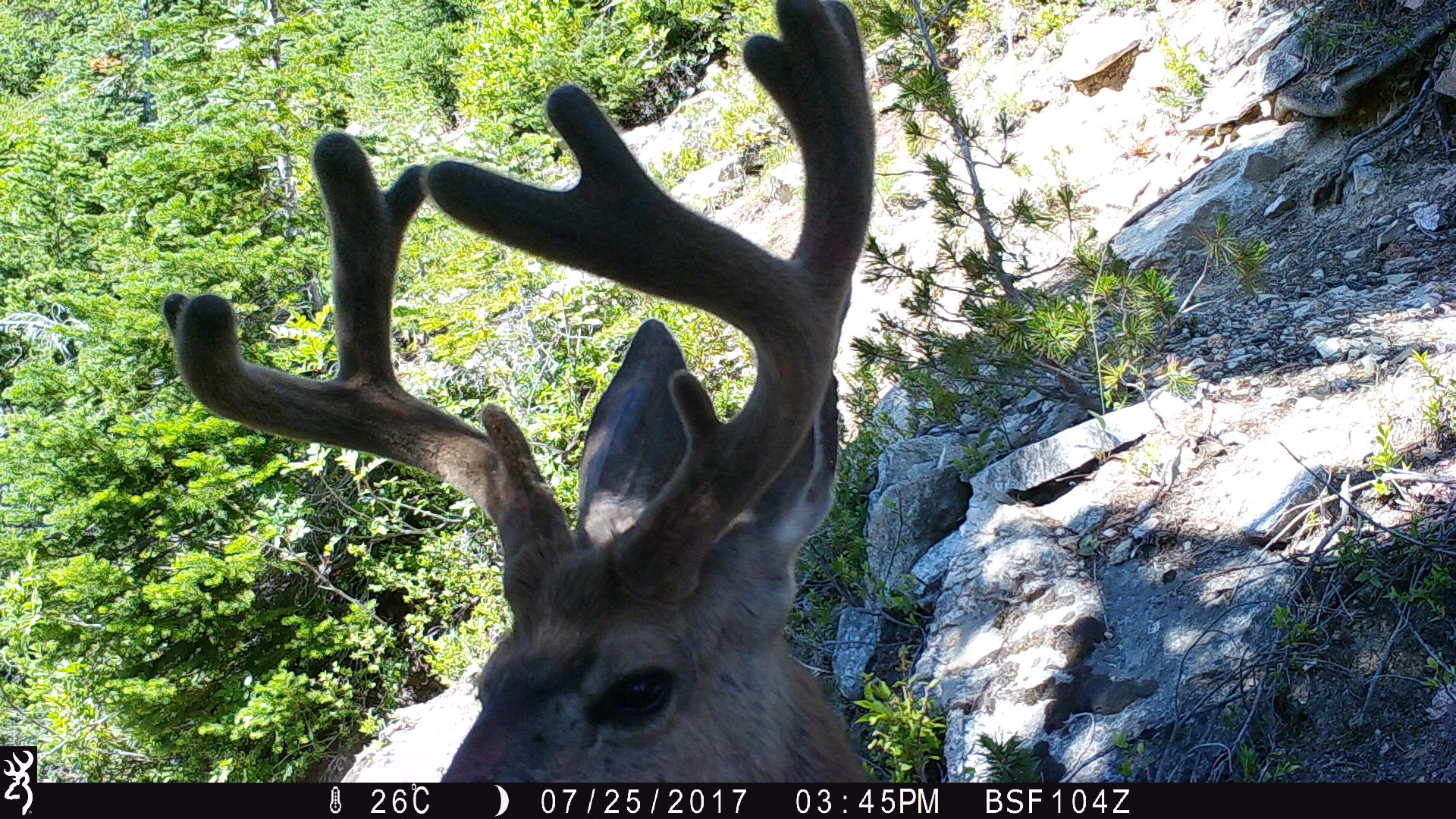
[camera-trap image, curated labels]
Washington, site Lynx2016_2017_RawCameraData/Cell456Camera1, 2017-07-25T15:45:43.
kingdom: Animalia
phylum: Chordata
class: Mammalia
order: Artiodactyla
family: Cervidae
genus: Odocoileus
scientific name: Odocoileus hemionus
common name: mule deer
Odocoileus hemionus (mule deer). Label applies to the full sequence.